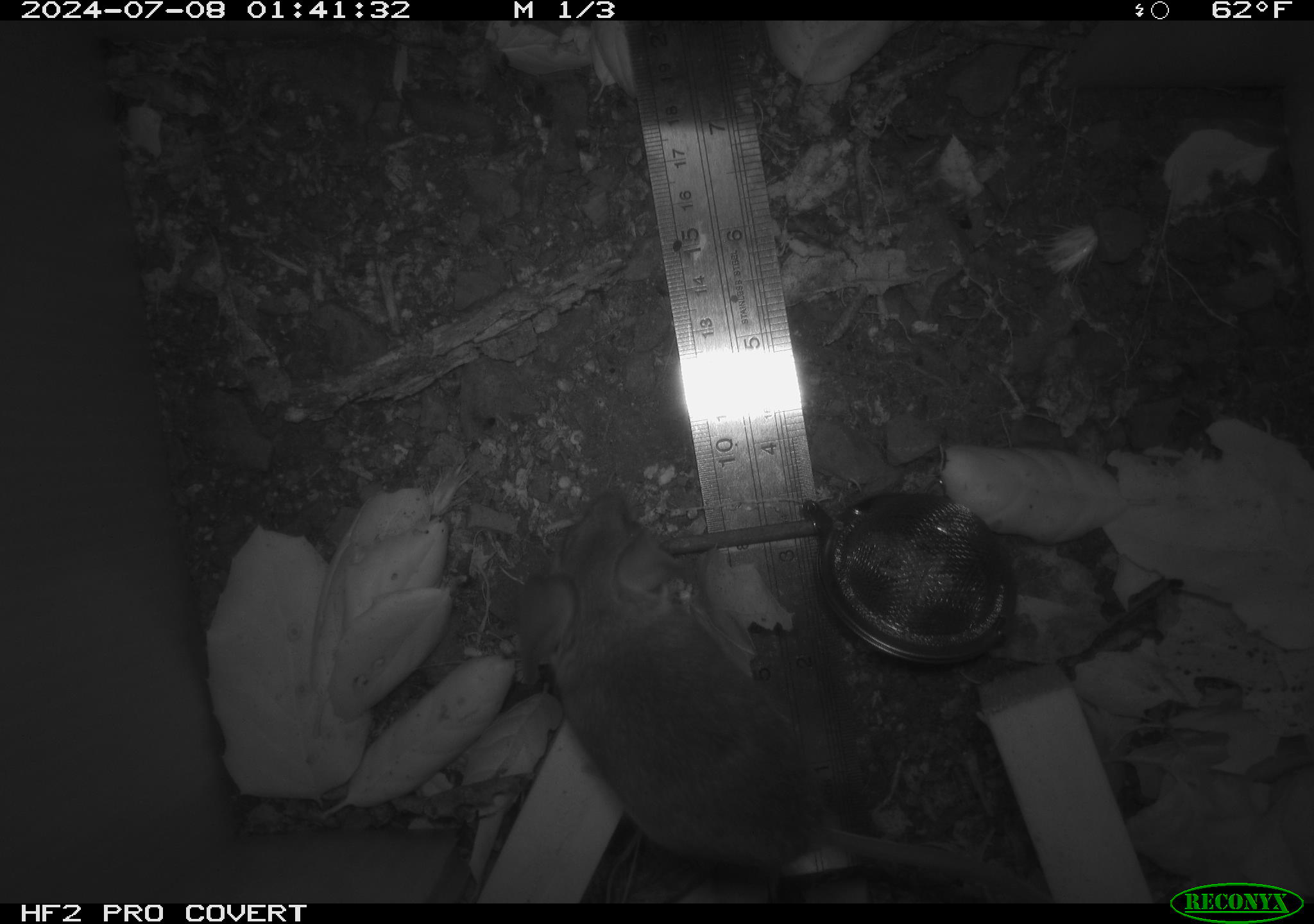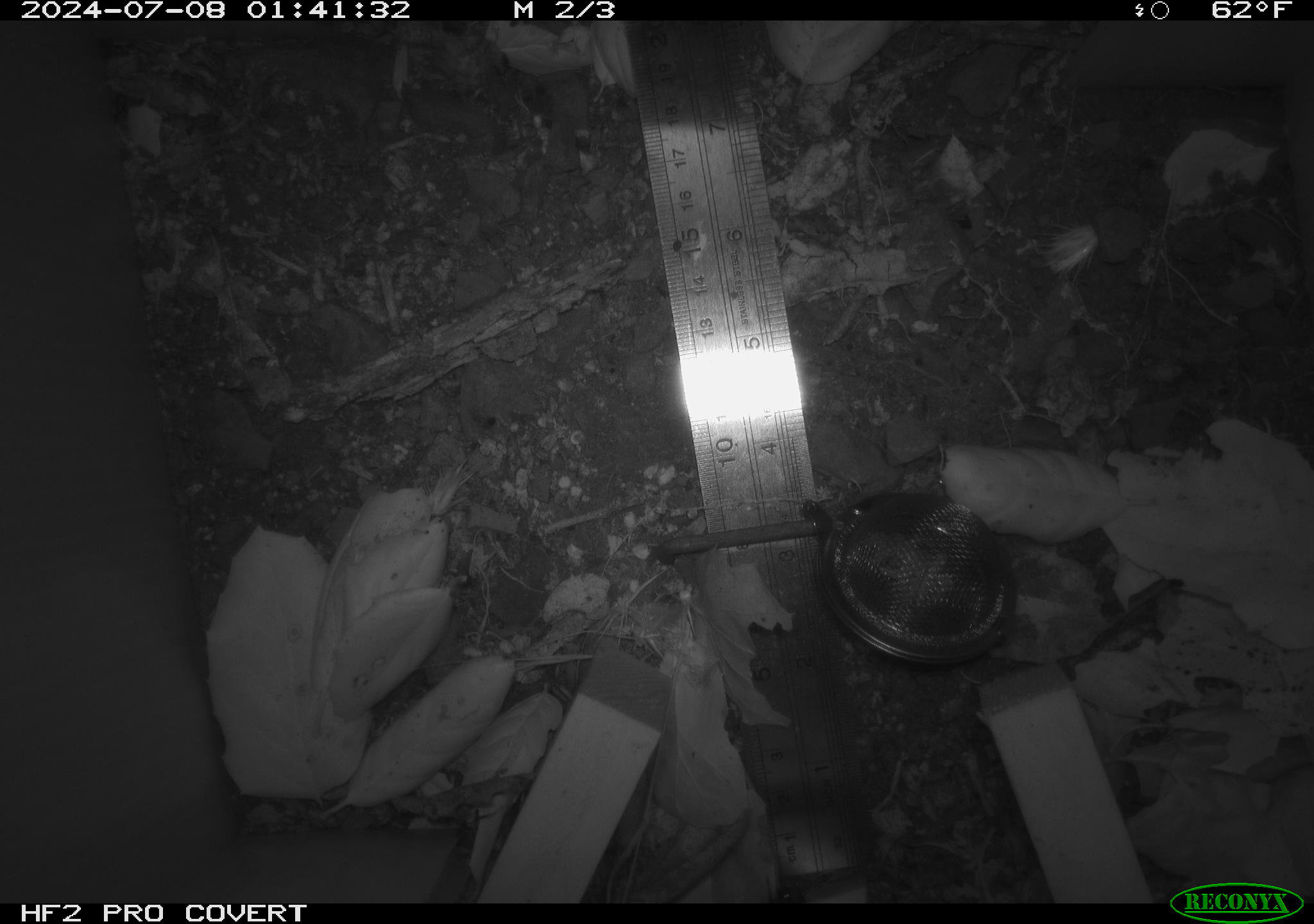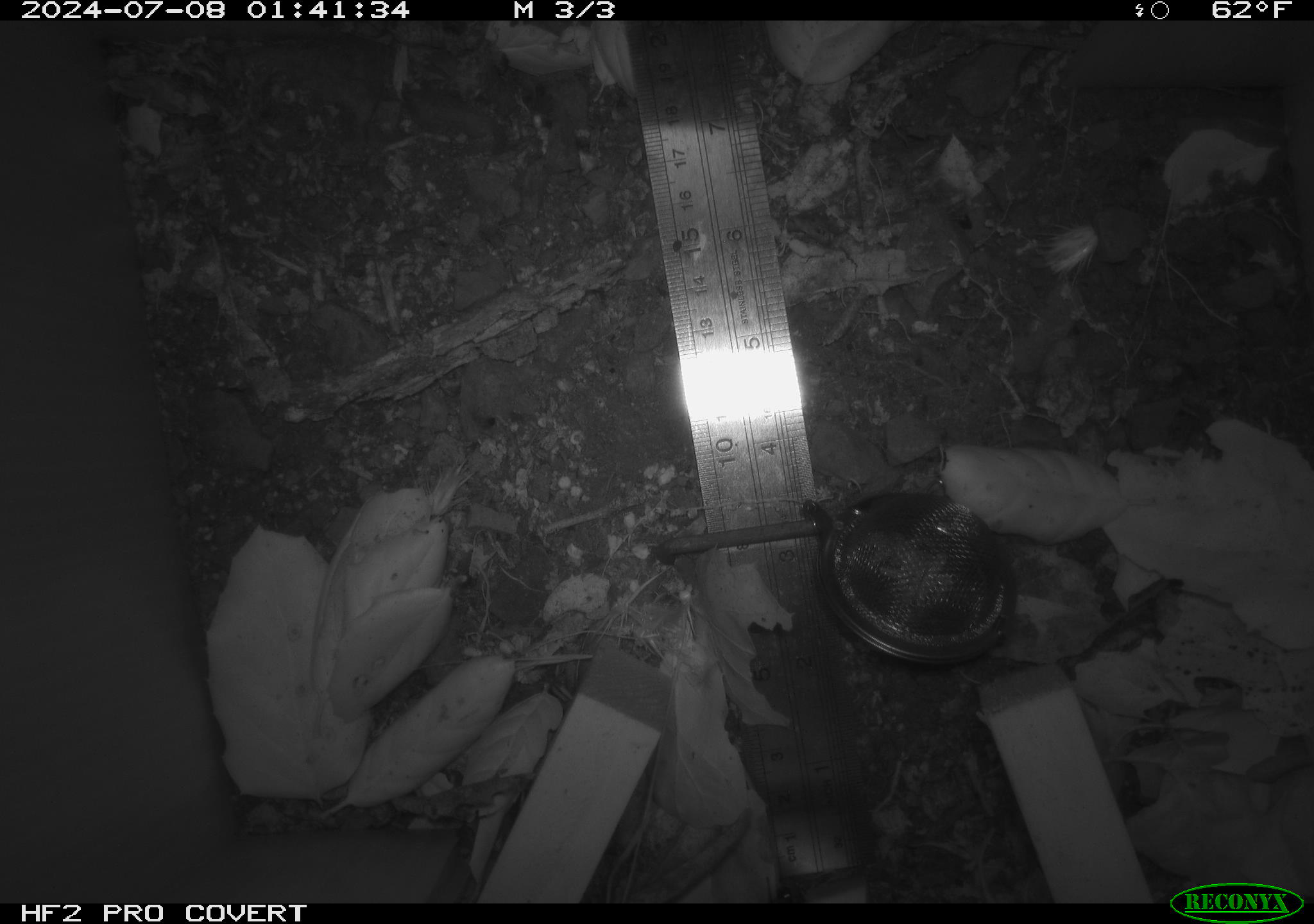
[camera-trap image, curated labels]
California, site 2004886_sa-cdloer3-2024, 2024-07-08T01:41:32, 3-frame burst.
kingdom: Animalia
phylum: Chordata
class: Mammalia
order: Rodentia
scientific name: Rodentia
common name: rodent